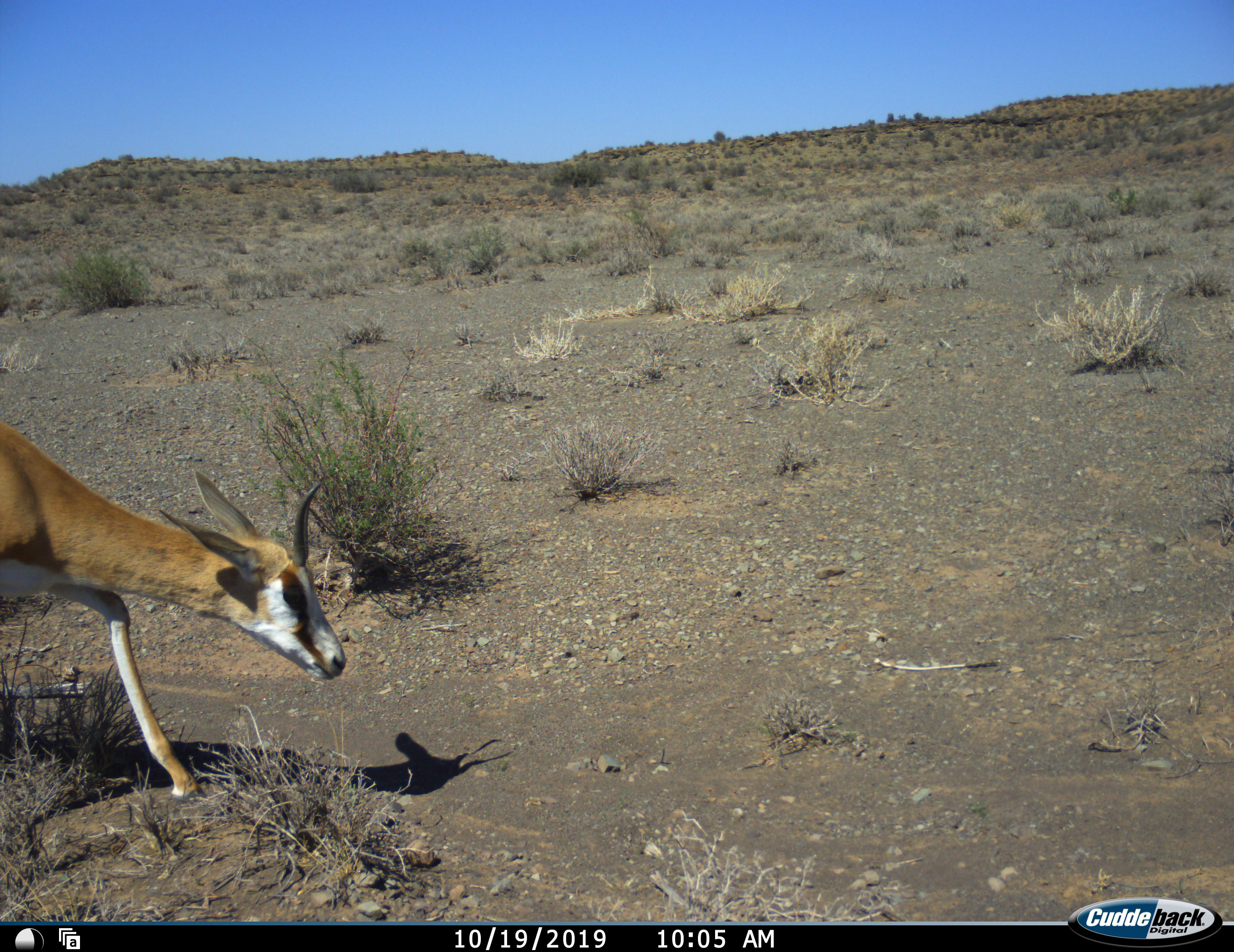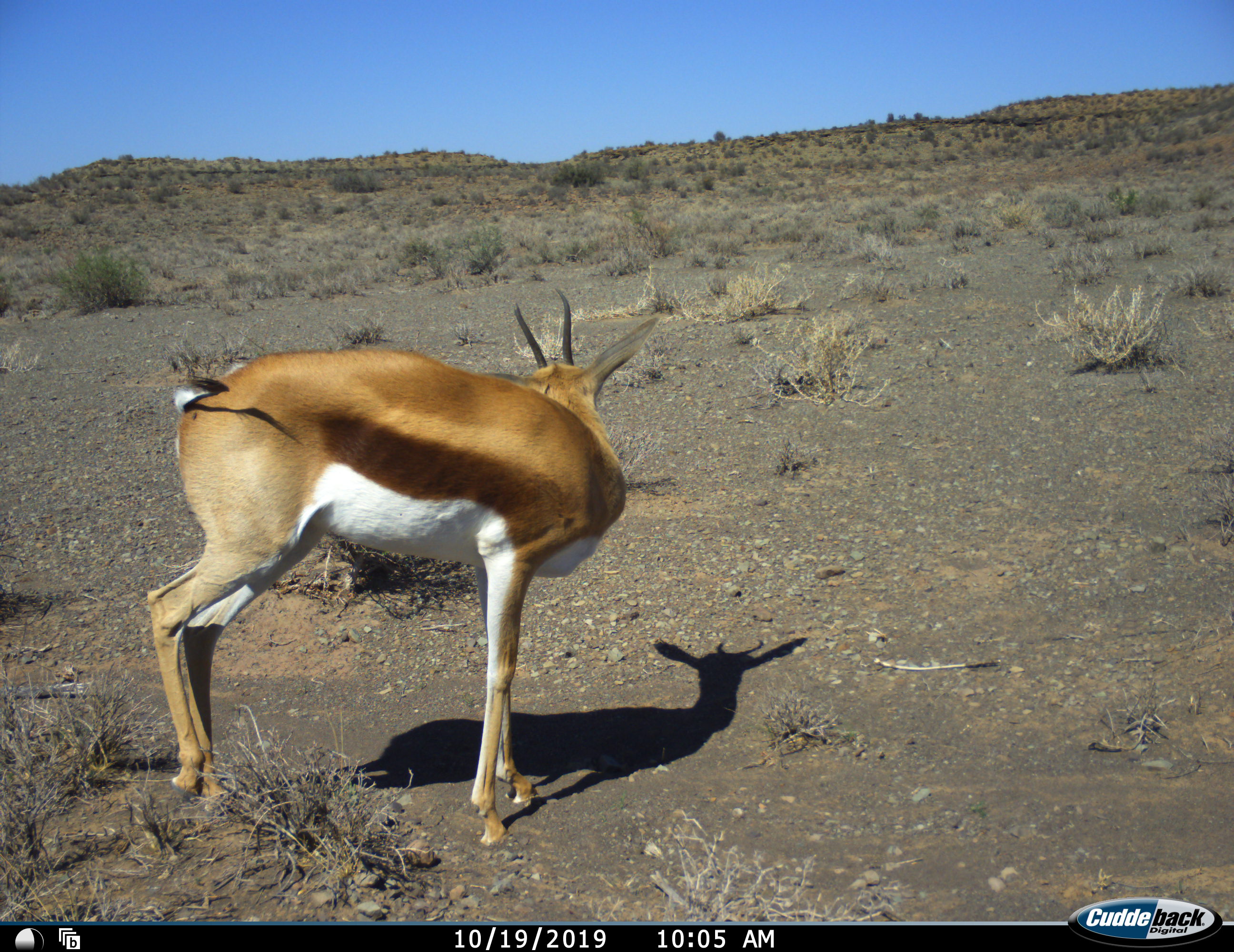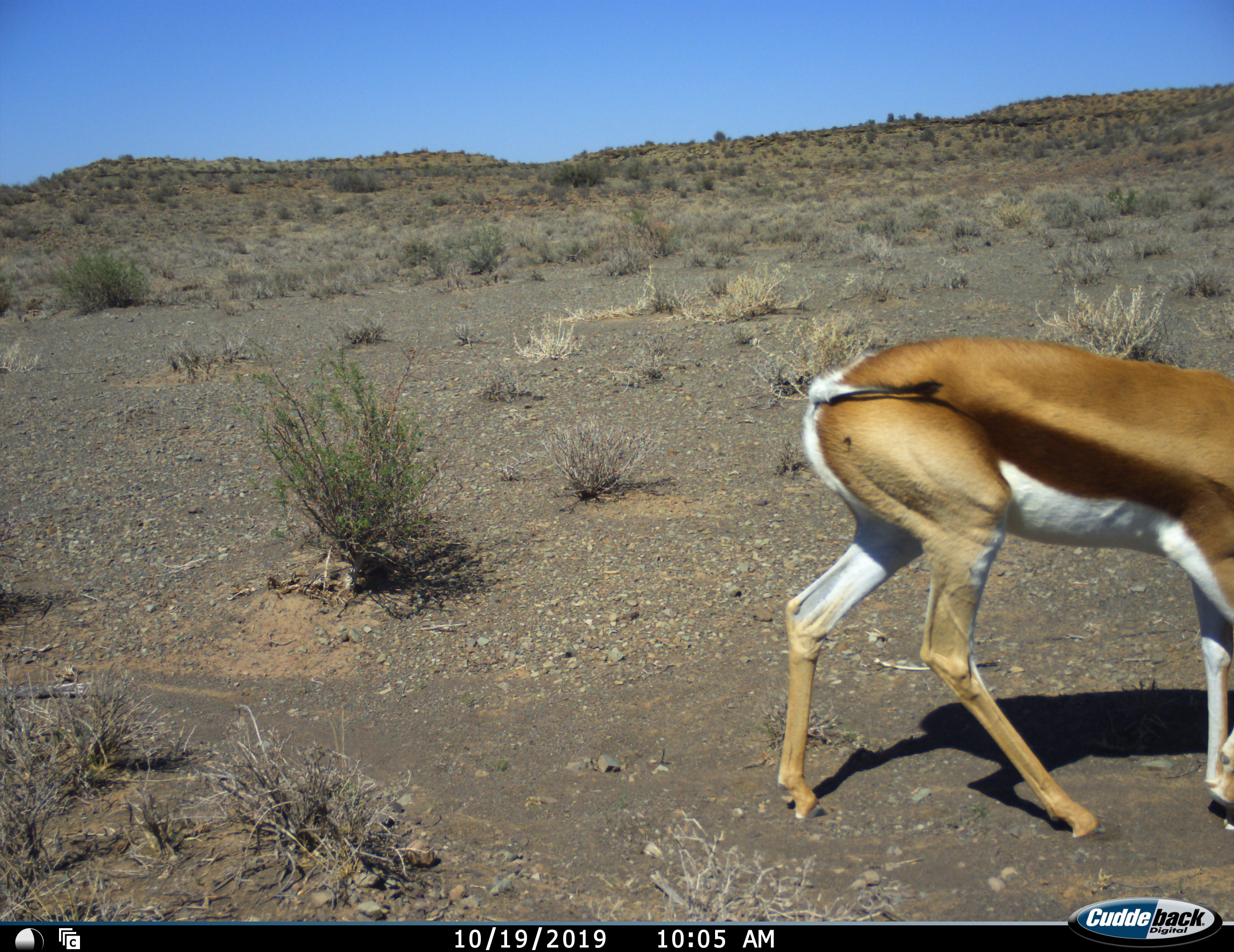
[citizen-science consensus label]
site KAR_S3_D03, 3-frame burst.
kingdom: Animalia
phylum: Chordata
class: Mammalia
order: Artiodactyla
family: Bovidae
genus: Antidorcas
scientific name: Antidorcas marsupialis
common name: springbok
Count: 1.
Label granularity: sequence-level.